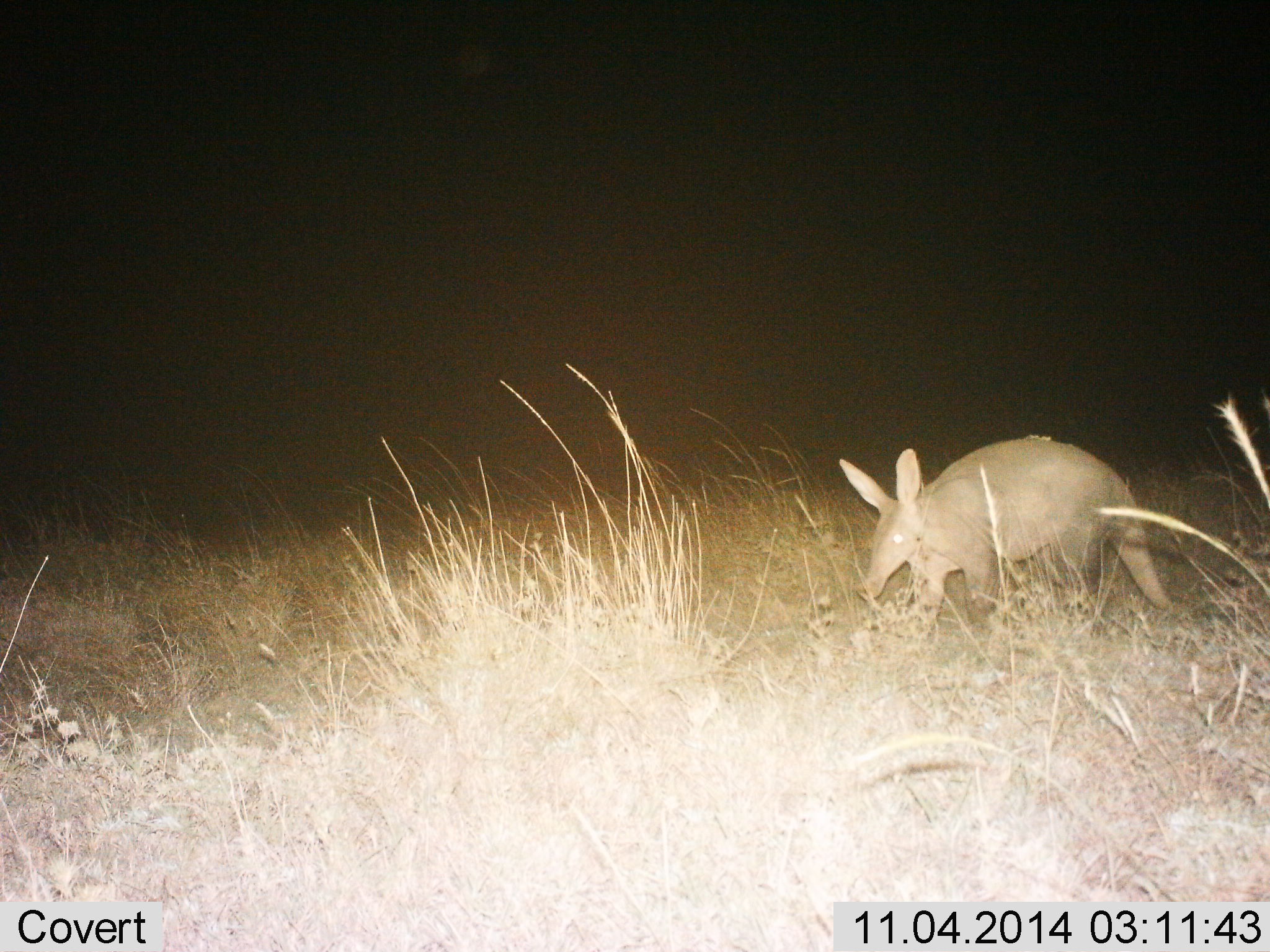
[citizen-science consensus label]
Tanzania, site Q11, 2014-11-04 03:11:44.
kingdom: Animalia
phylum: Chordata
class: Mammalia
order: Tubulidentata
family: Orycteropodidae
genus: Orycteropus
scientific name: Orycteropus afer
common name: aardvark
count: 1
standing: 20%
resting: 0%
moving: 70%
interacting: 0%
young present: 0%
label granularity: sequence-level